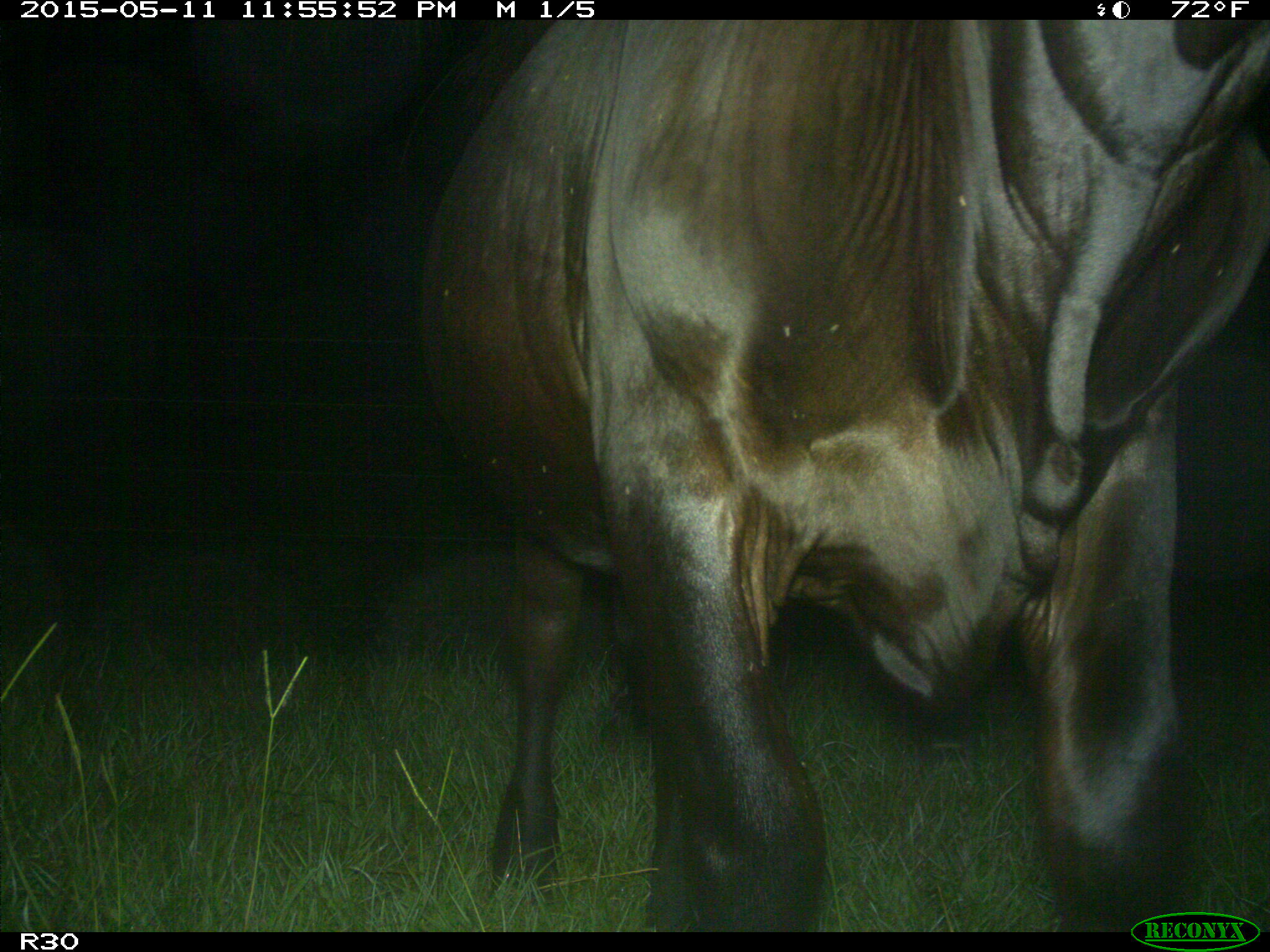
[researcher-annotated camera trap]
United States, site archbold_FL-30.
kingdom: Animalia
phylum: Chordata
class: Mammalia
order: Artiodactyla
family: Bovidae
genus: Bos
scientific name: Bos taurus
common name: domestic cow